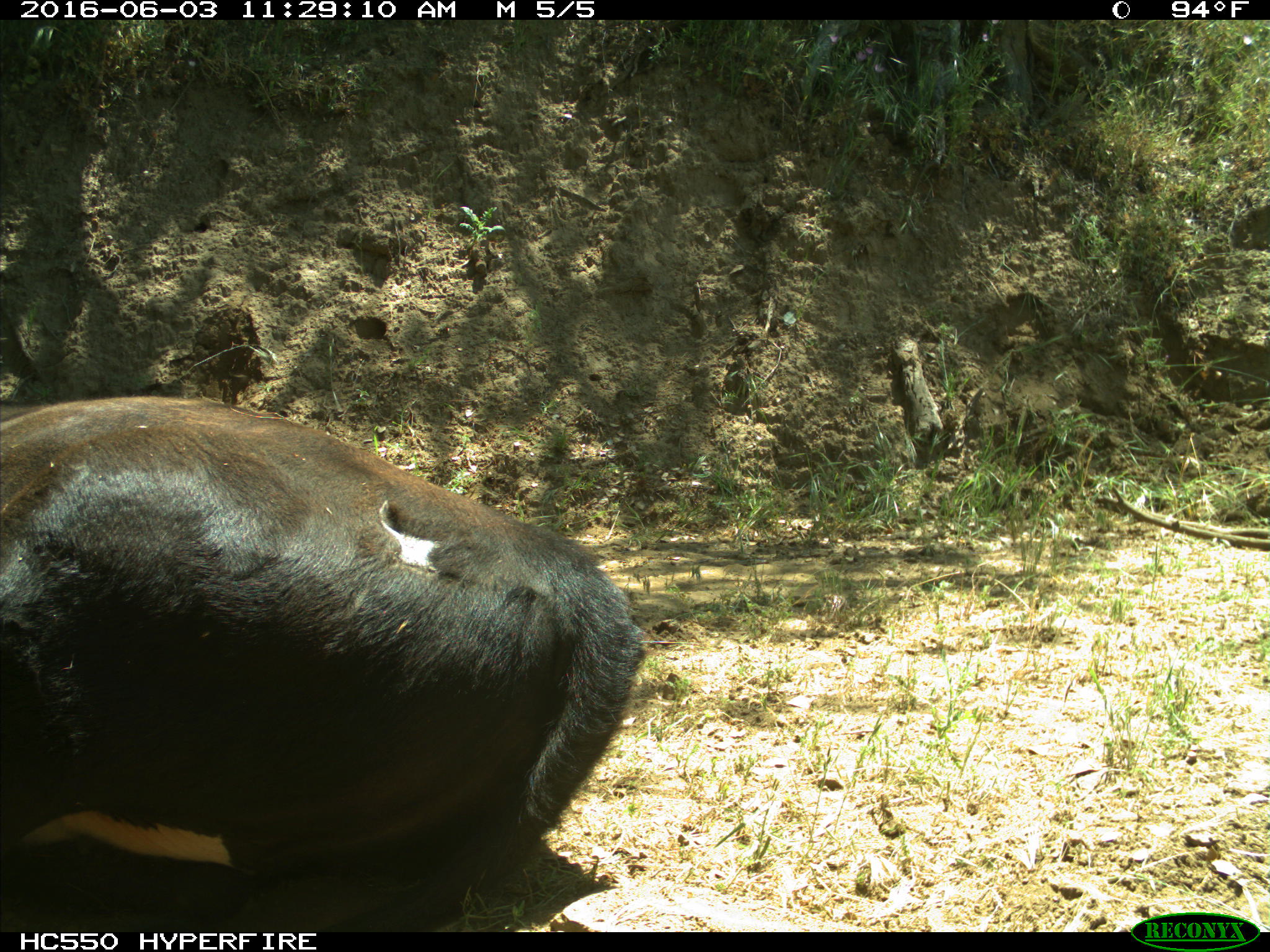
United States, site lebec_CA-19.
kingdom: Animalia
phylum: Chordata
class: Mammalia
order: Artiodactyla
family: Bovidae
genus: Bos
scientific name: Bos taurus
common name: domestic cow